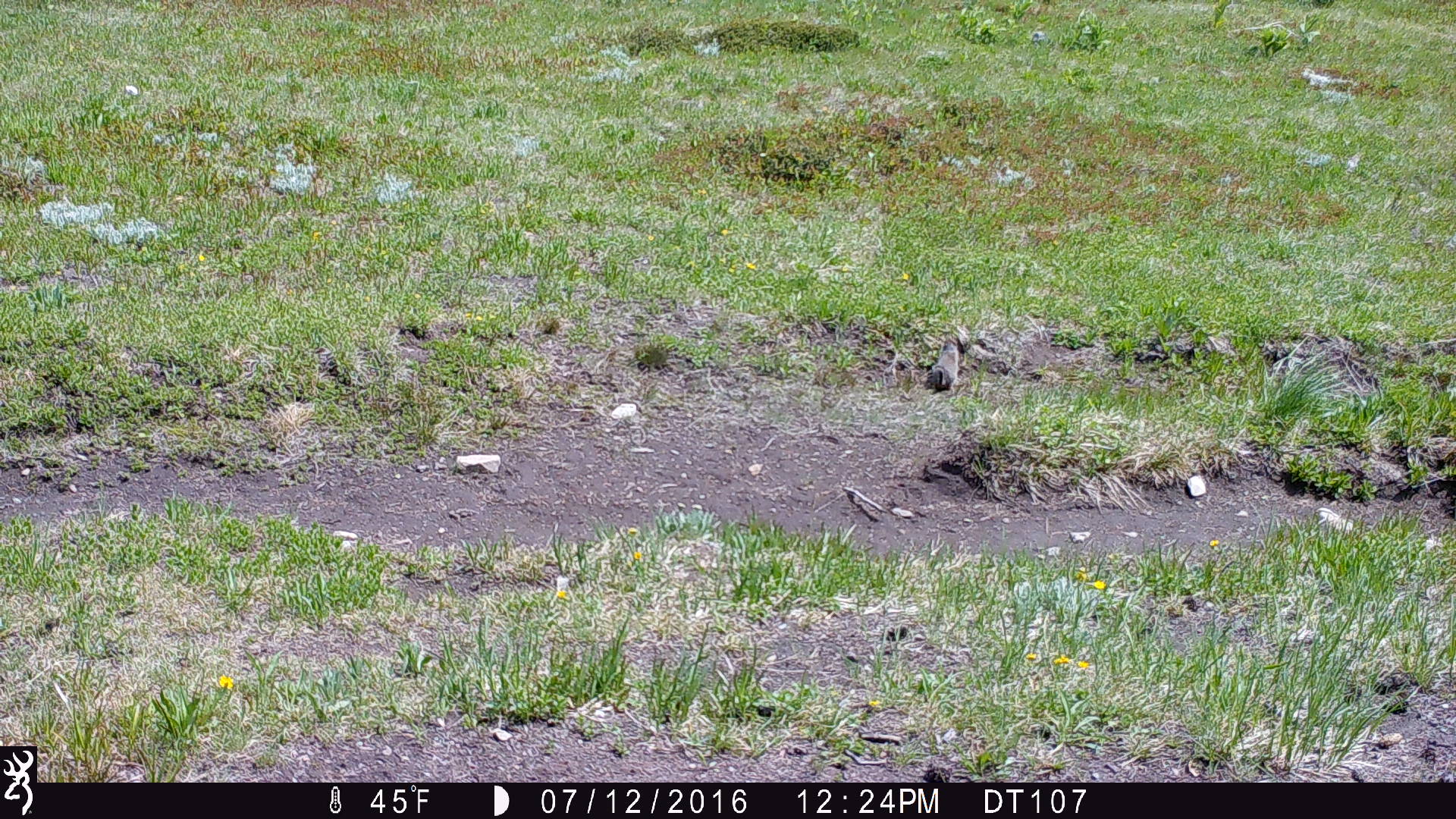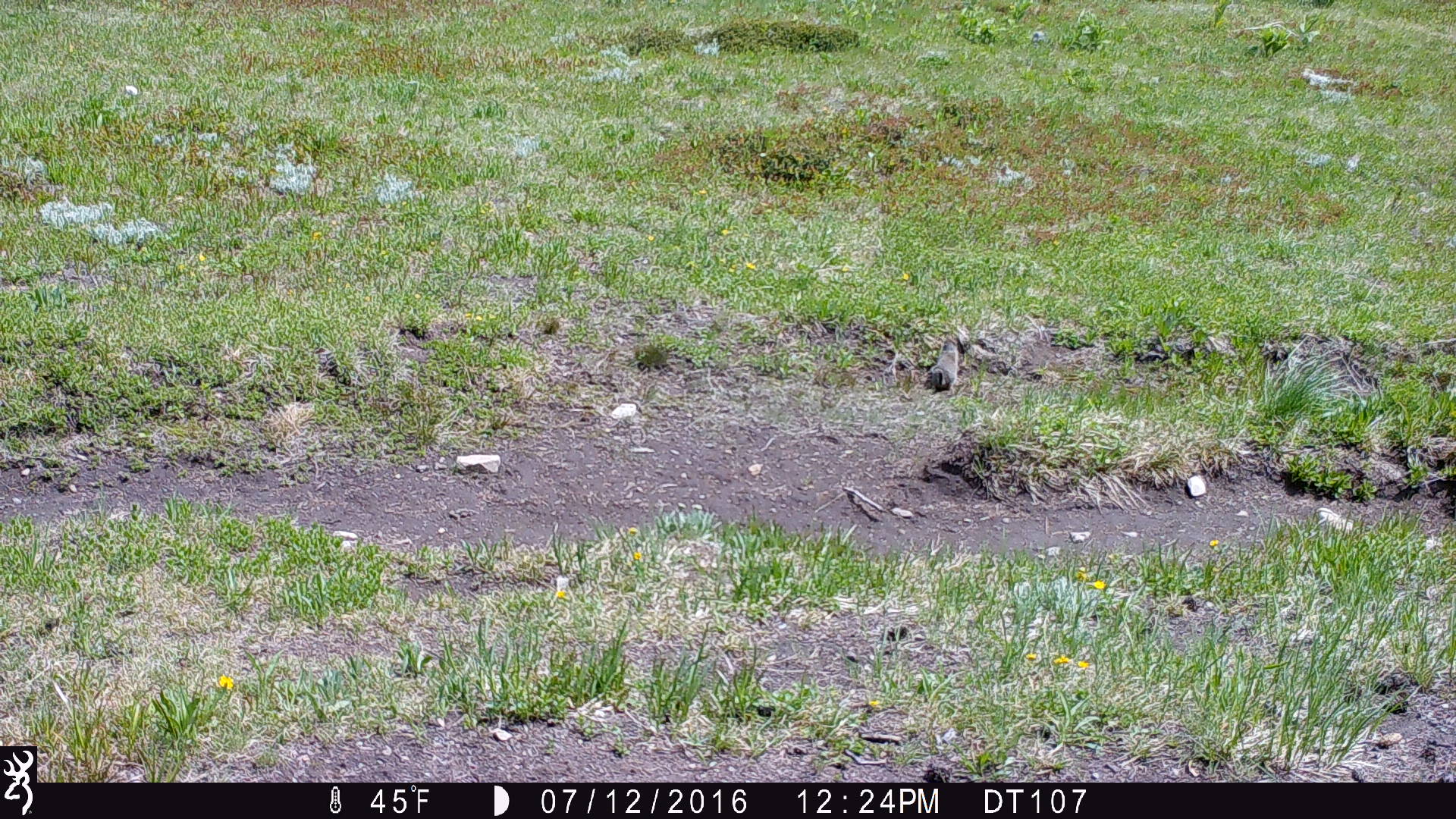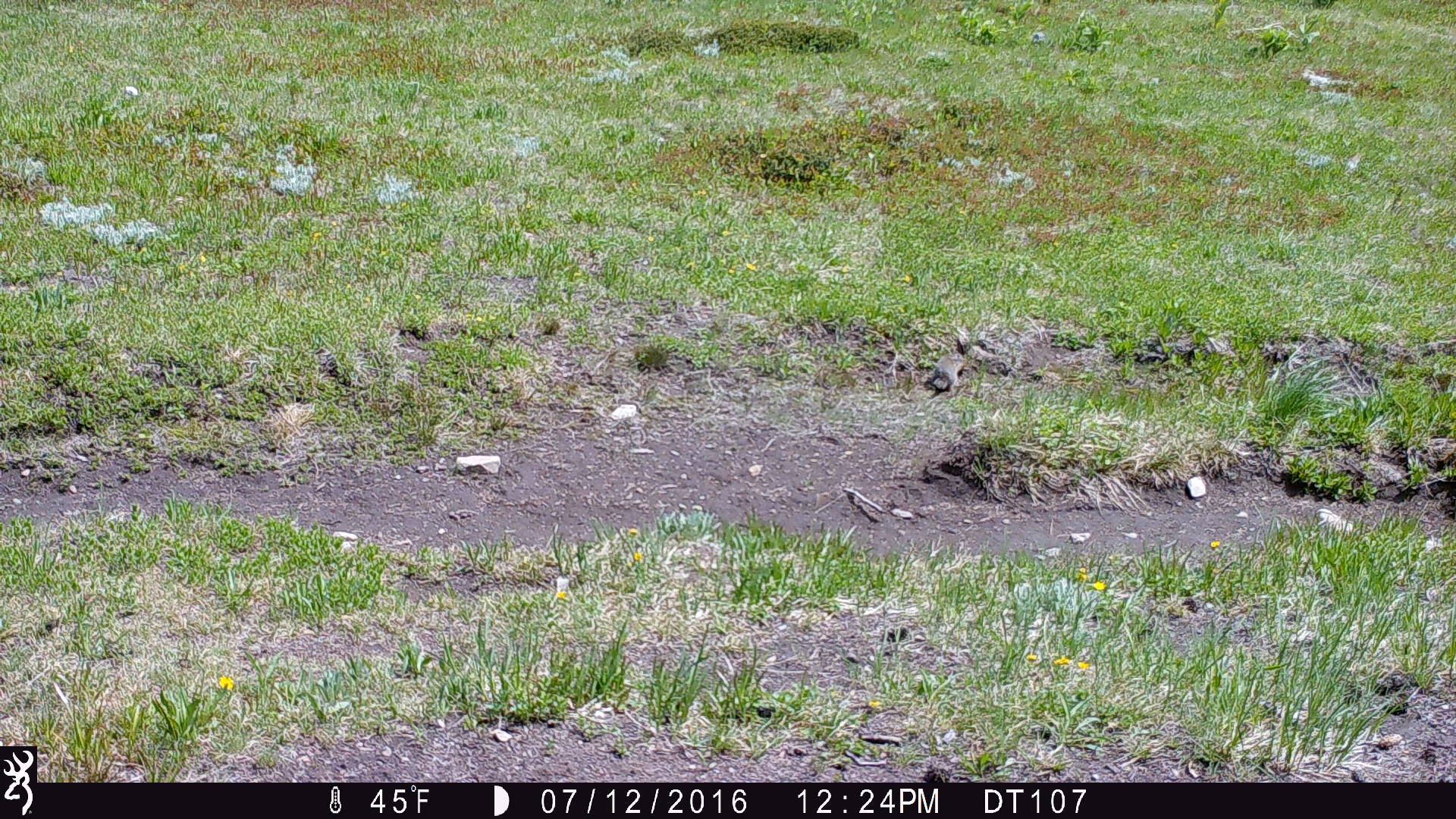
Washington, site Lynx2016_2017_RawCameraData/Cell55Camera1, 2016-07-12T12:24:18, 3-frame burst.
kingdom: Animalia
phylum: Chordata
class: Mammalia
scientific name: Mammalia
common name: small mammal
Small mammal (Mammalia). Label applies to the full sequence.